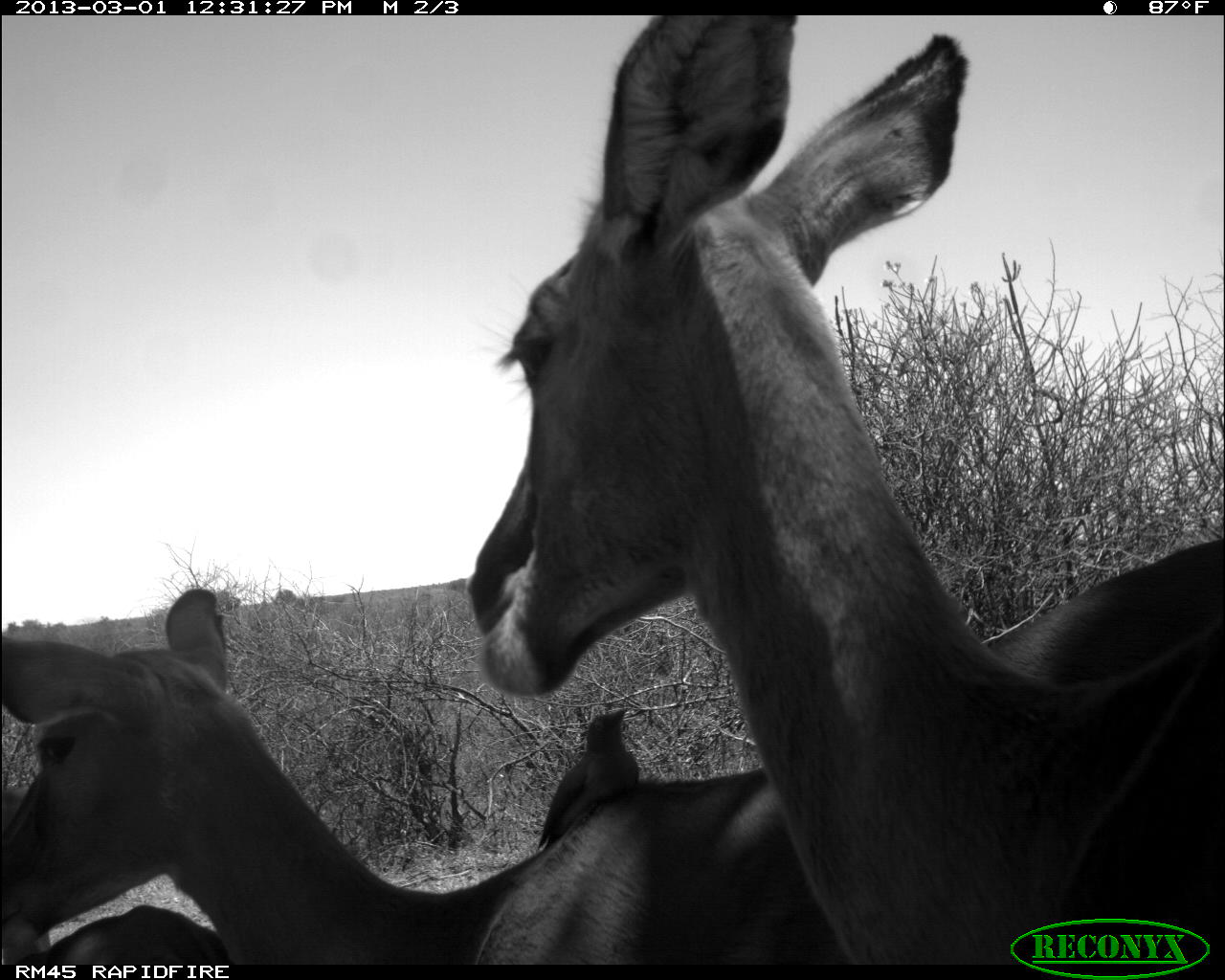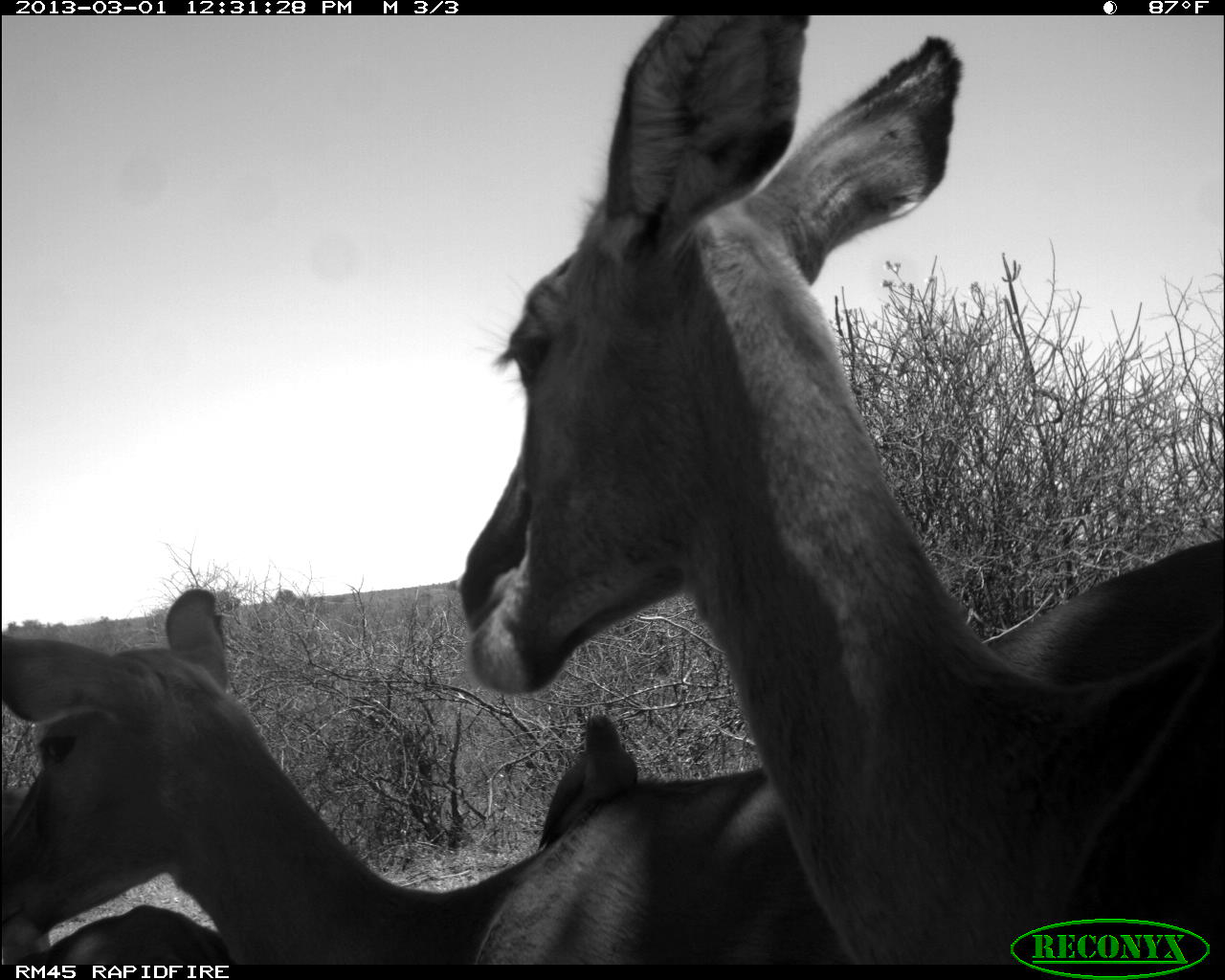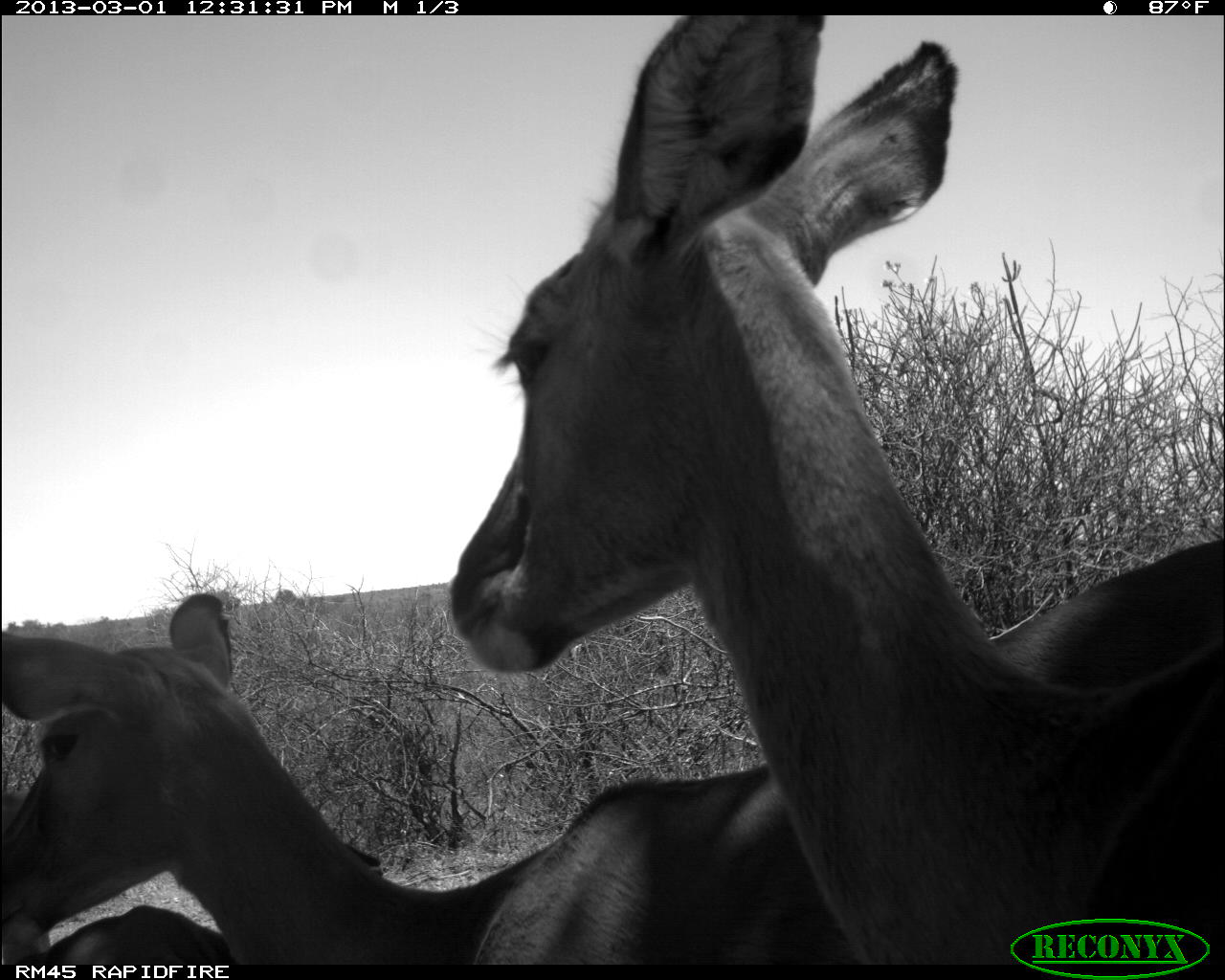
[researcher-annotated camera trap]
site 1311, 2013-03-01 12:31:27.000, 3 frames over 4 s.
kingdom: Animalia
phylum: Chordata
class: Mammalia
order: Artiodactyla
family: Bovidae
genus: Aepyceros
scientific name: Aepyceros melampus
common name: impala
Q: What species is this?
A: Aepyceros melampus (impala).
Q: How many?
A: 3.